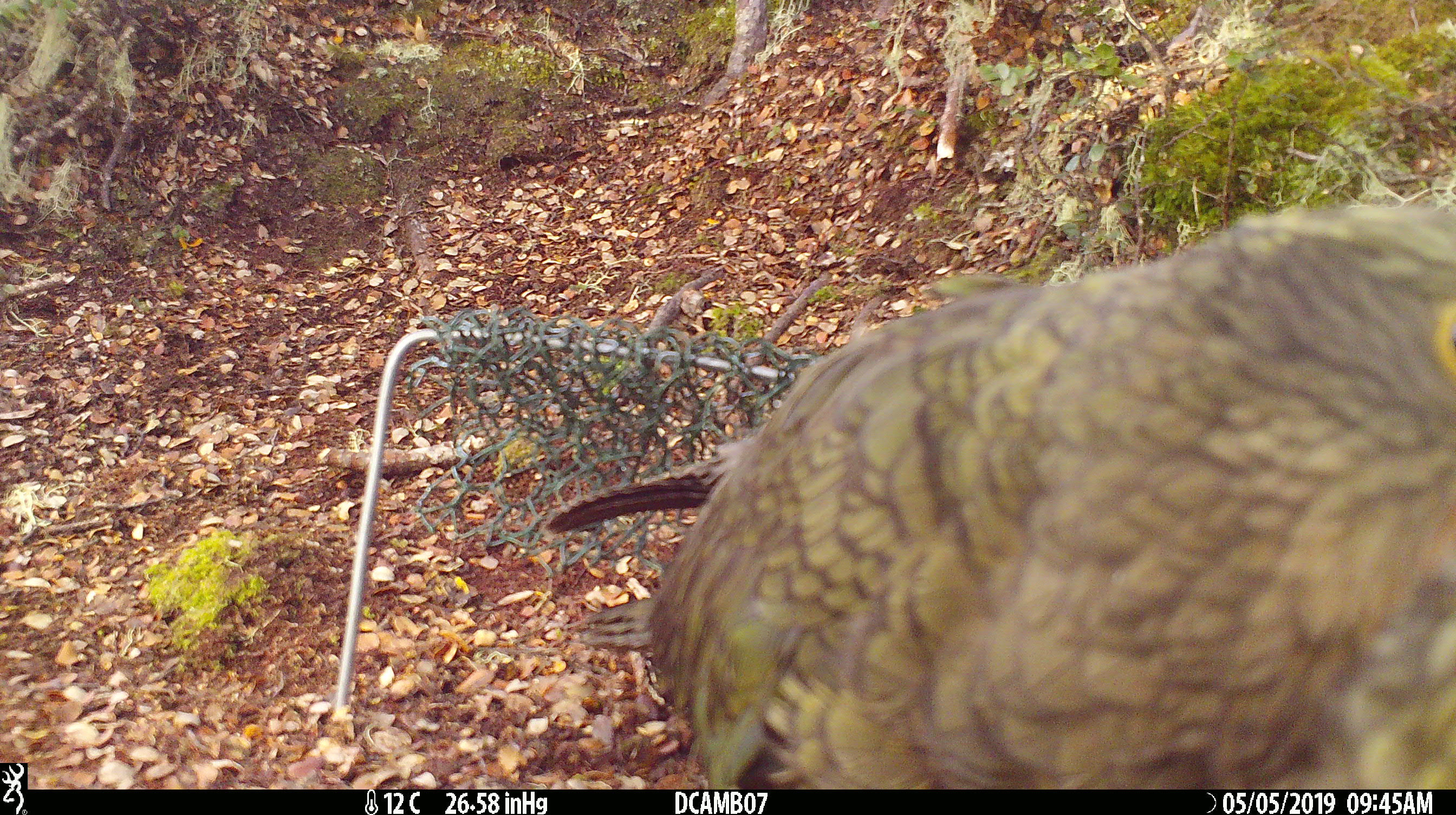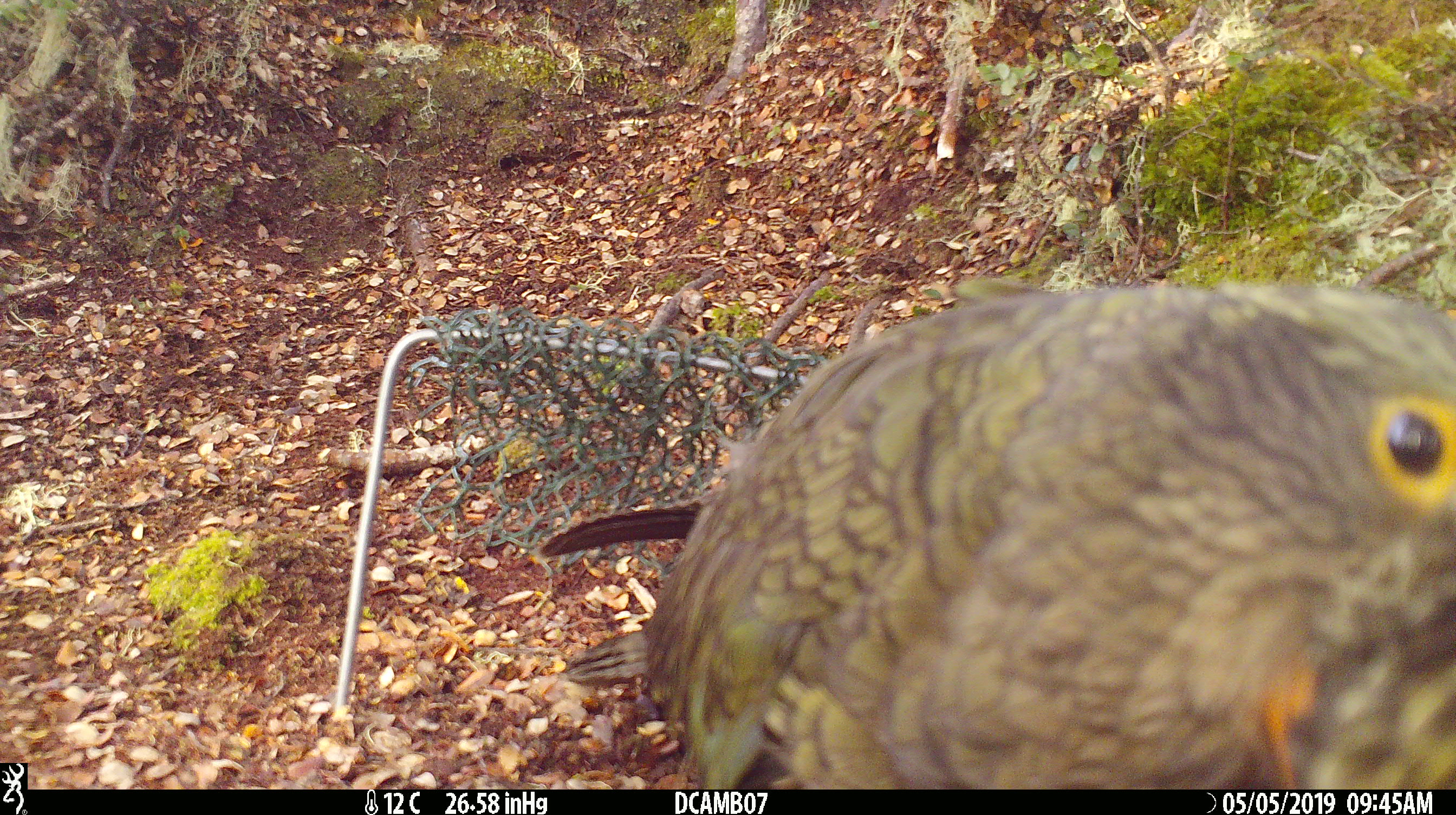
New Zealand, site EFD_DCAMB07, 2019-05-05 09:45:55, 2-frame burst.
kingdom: Animalia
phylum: Chordata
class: Aves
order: Psittaciformes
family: Strigopidae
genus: Nestor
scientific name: Nestor notabilis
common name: kea